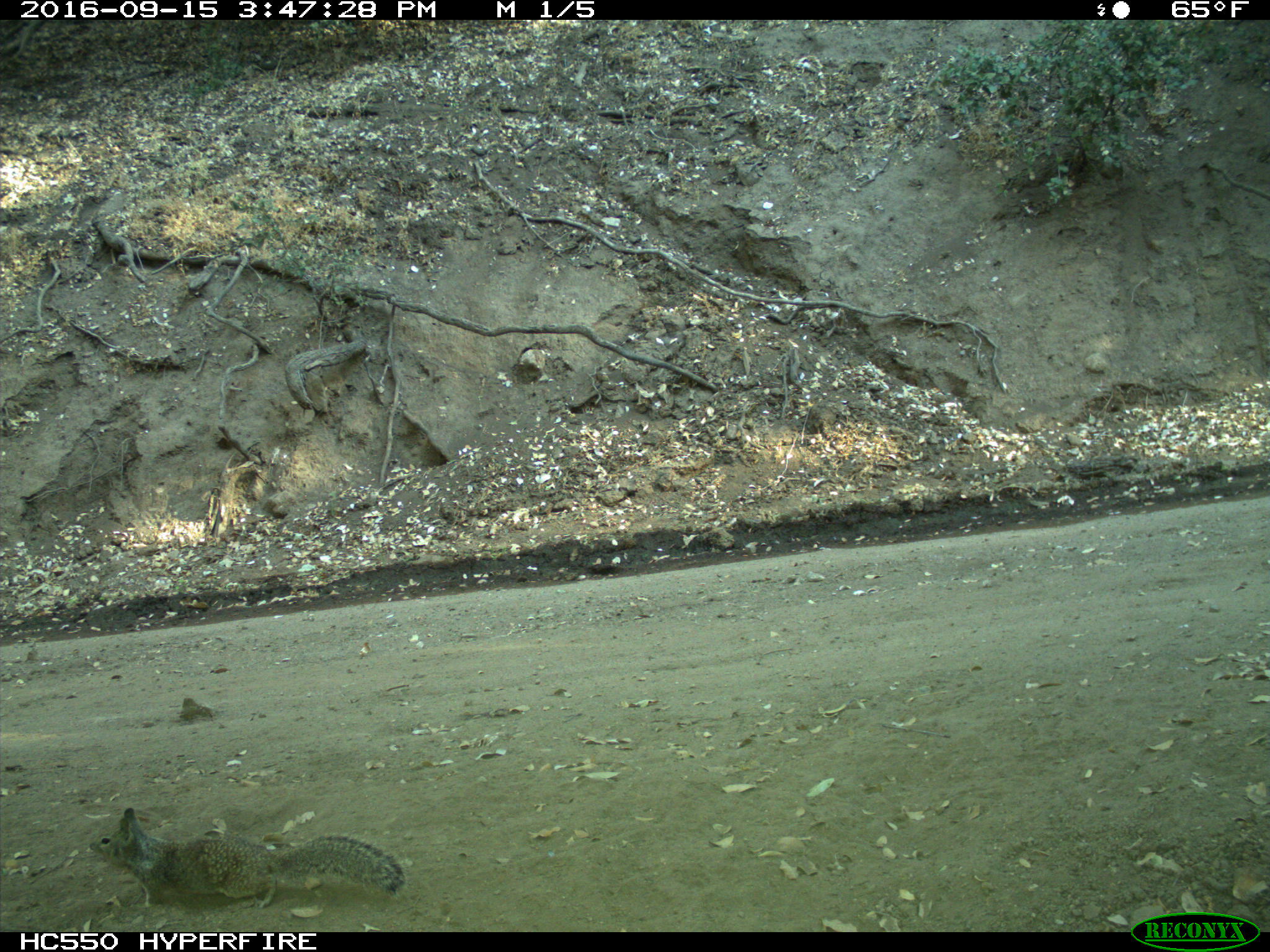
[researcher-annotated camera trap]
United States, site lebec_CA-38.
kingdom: Animalia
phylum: Chordata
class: Mammalia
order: Rodentia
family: Sciuridae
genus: Otospermophilus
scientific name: Otospermophilus beecheyi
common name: california ground squirrel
Otospermophilus beecheyi (california ground squirrel).